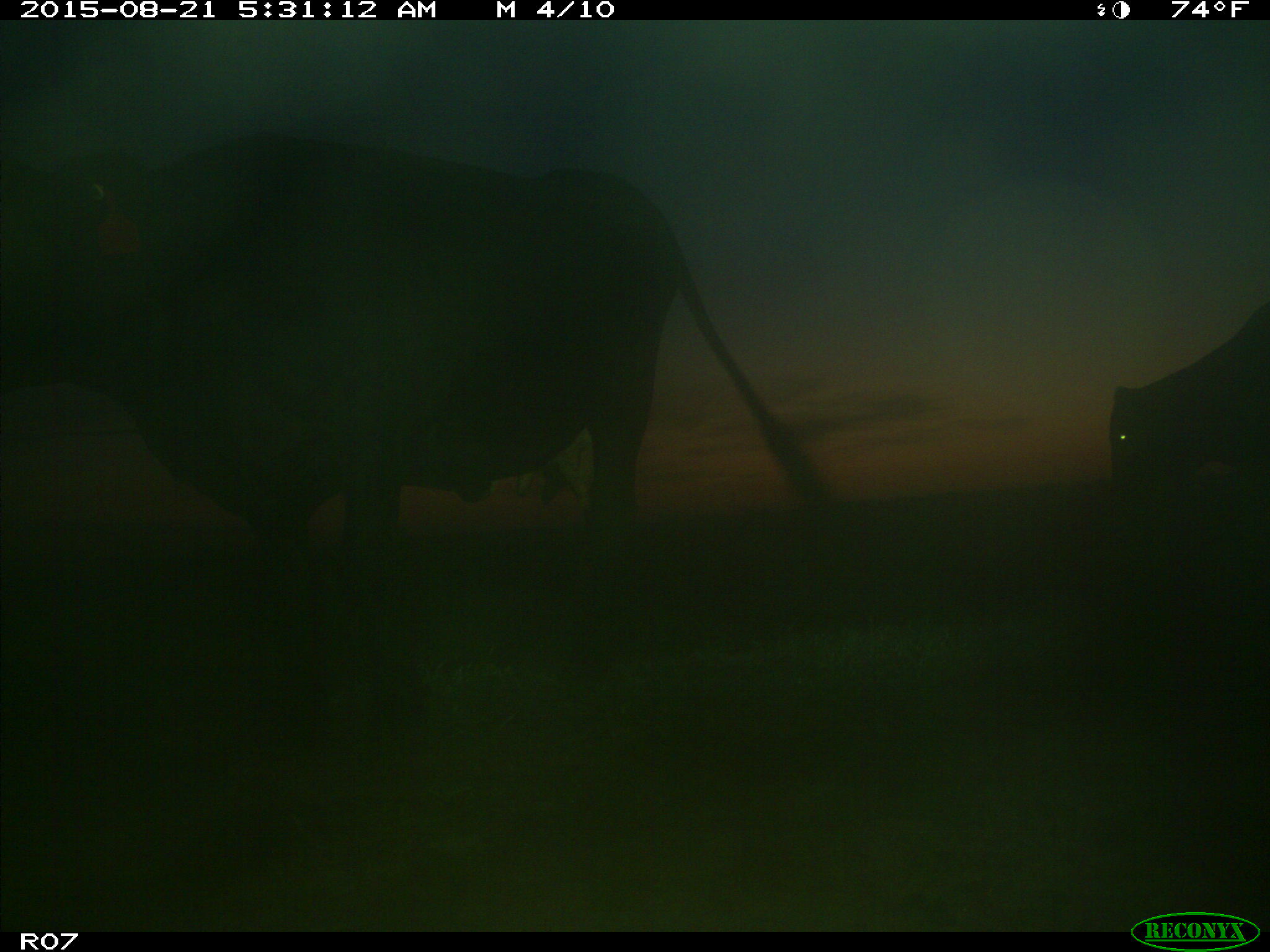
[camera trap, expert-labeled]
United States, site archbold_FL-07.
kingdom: Animalia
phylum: Chordata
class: Mammalia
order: Artiodactyla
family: Bovidae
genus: Bos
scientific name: Bos taurus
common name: domestic cow